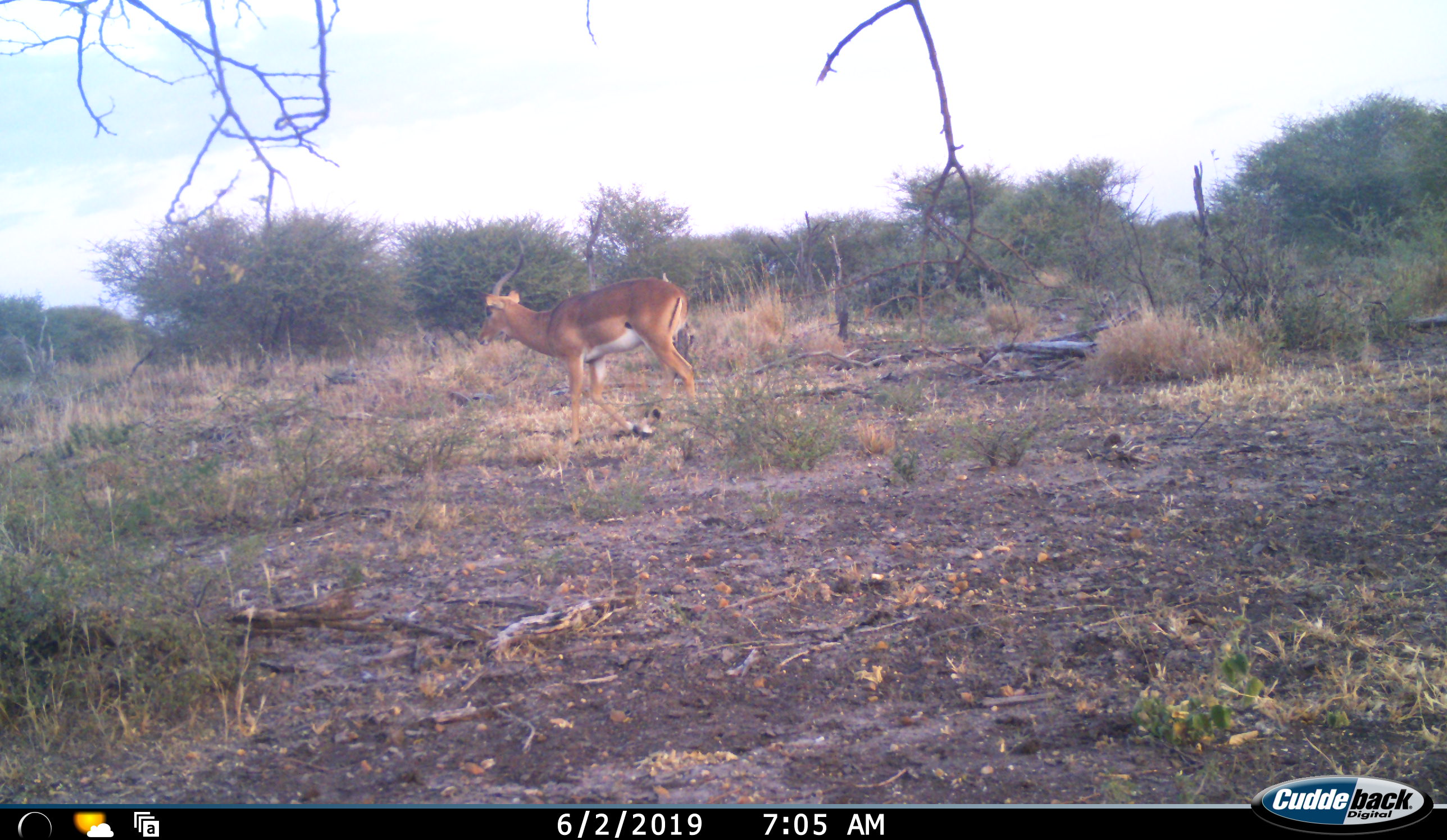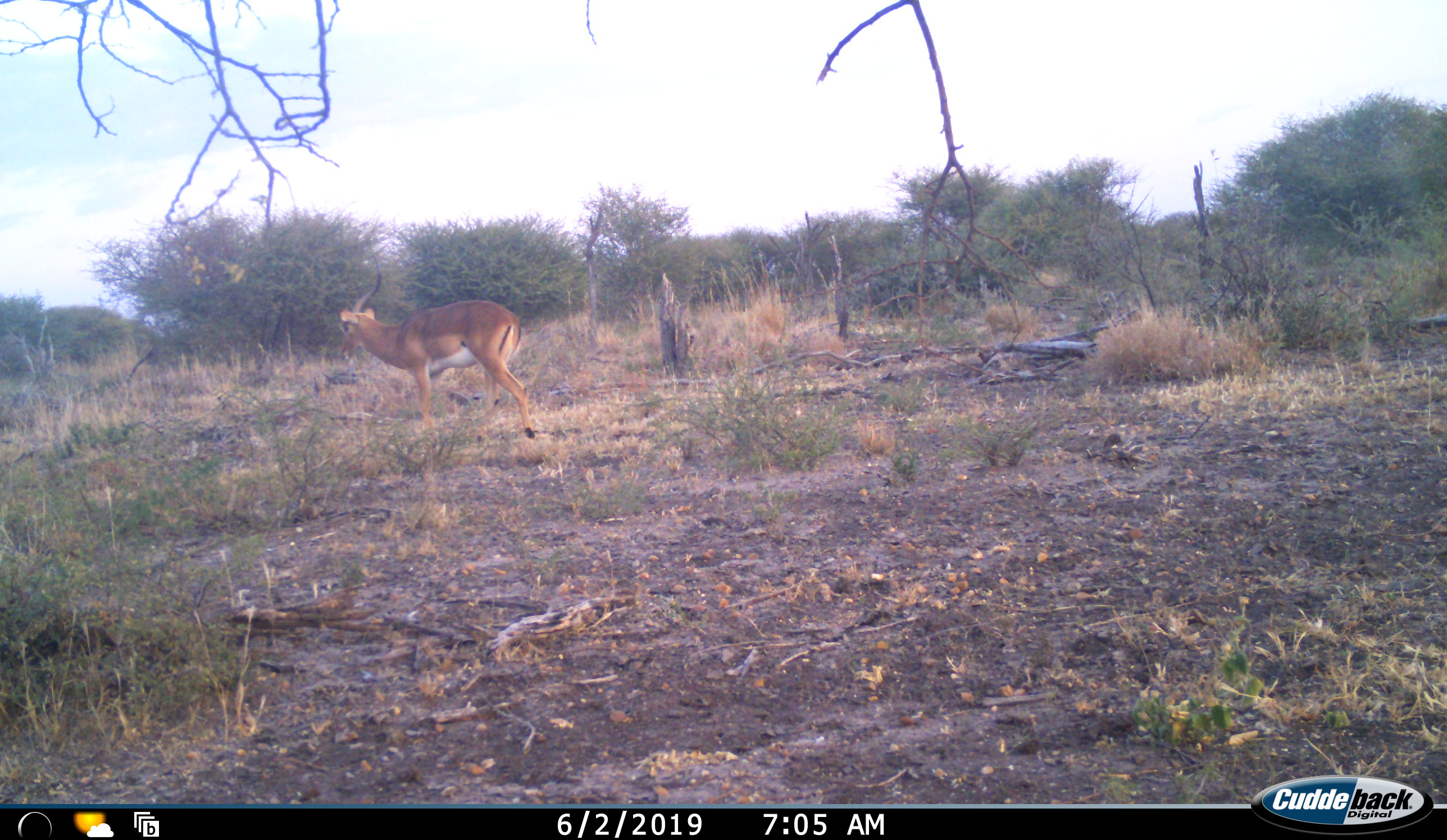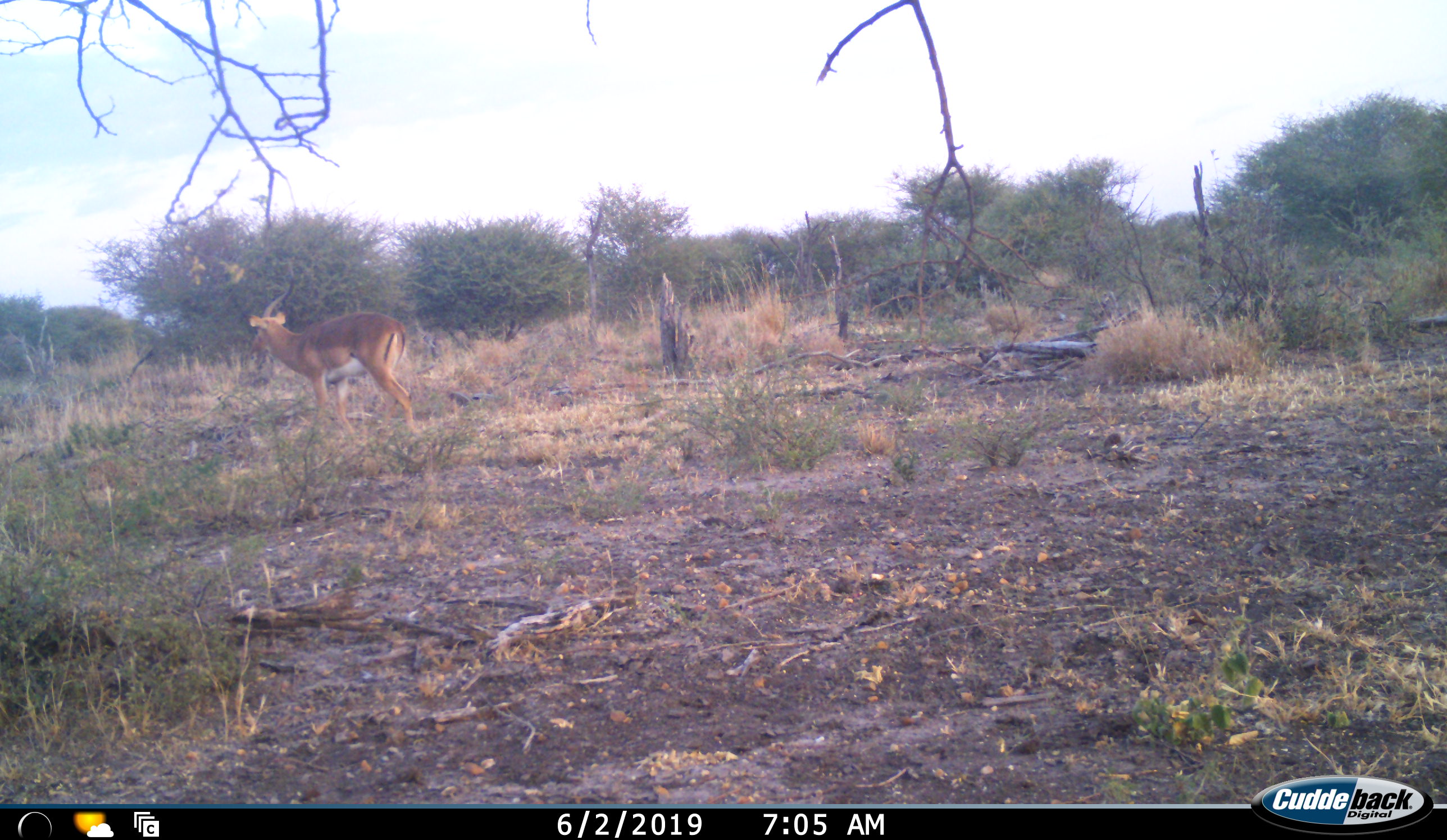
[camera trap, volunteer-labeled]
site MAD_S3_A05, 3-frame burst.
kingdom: Animalia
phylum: Chordata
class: Mammalia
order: Artiodactyla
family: Bovidae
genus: Aepyceros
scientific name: Aepyceros melampus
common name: impala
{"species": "impala (Aepyceros melampus)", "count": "1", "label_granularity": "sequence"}